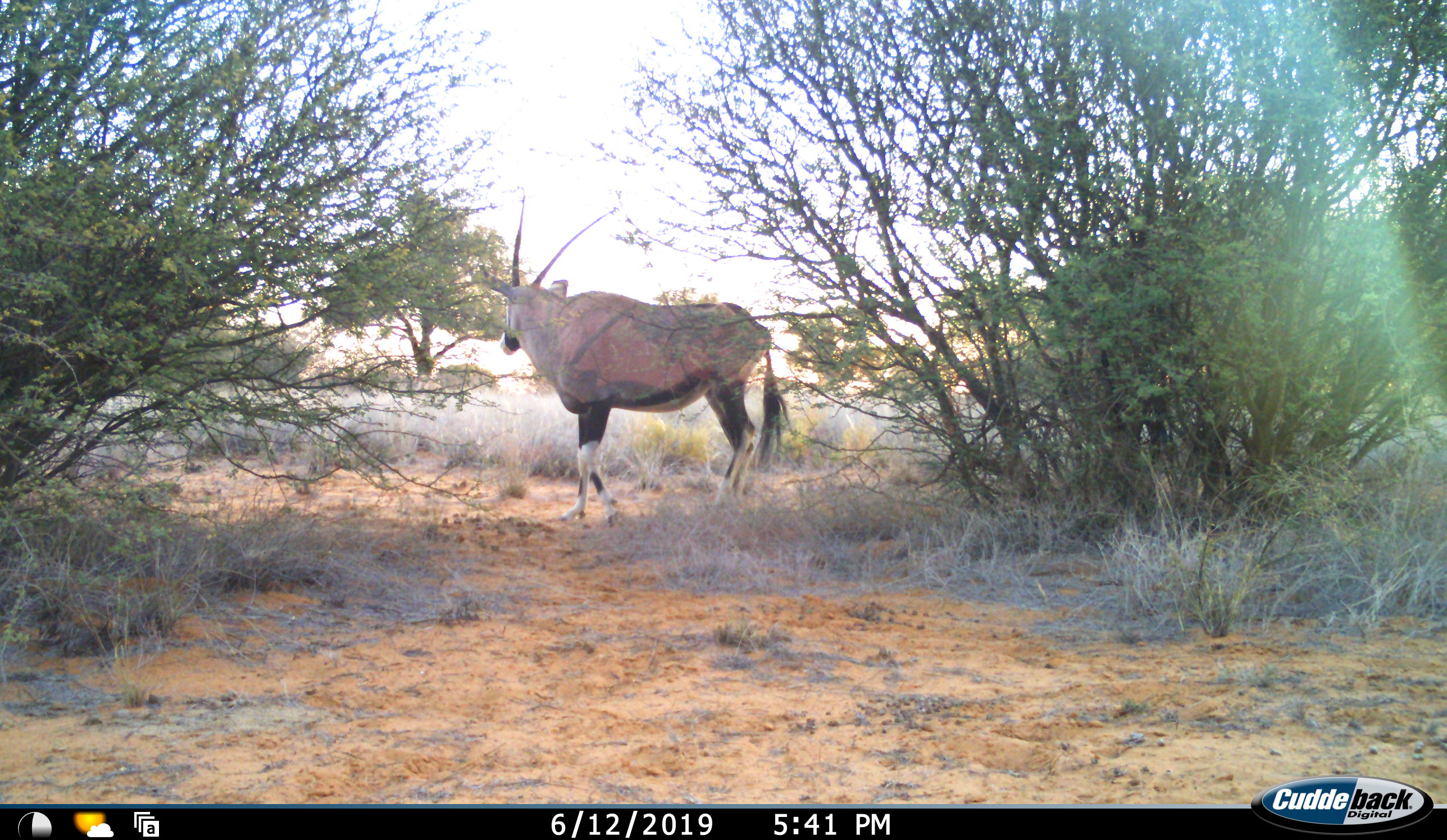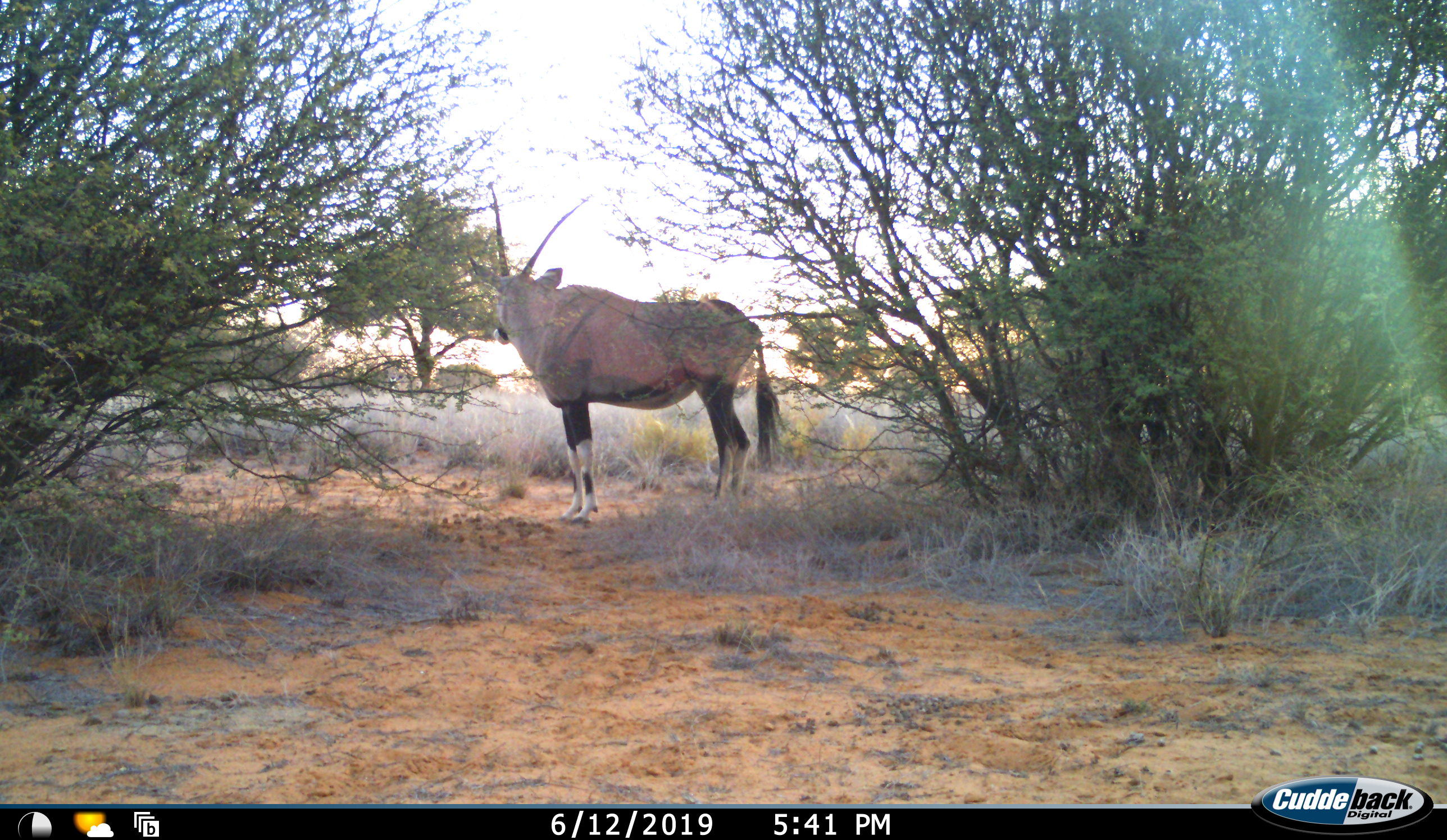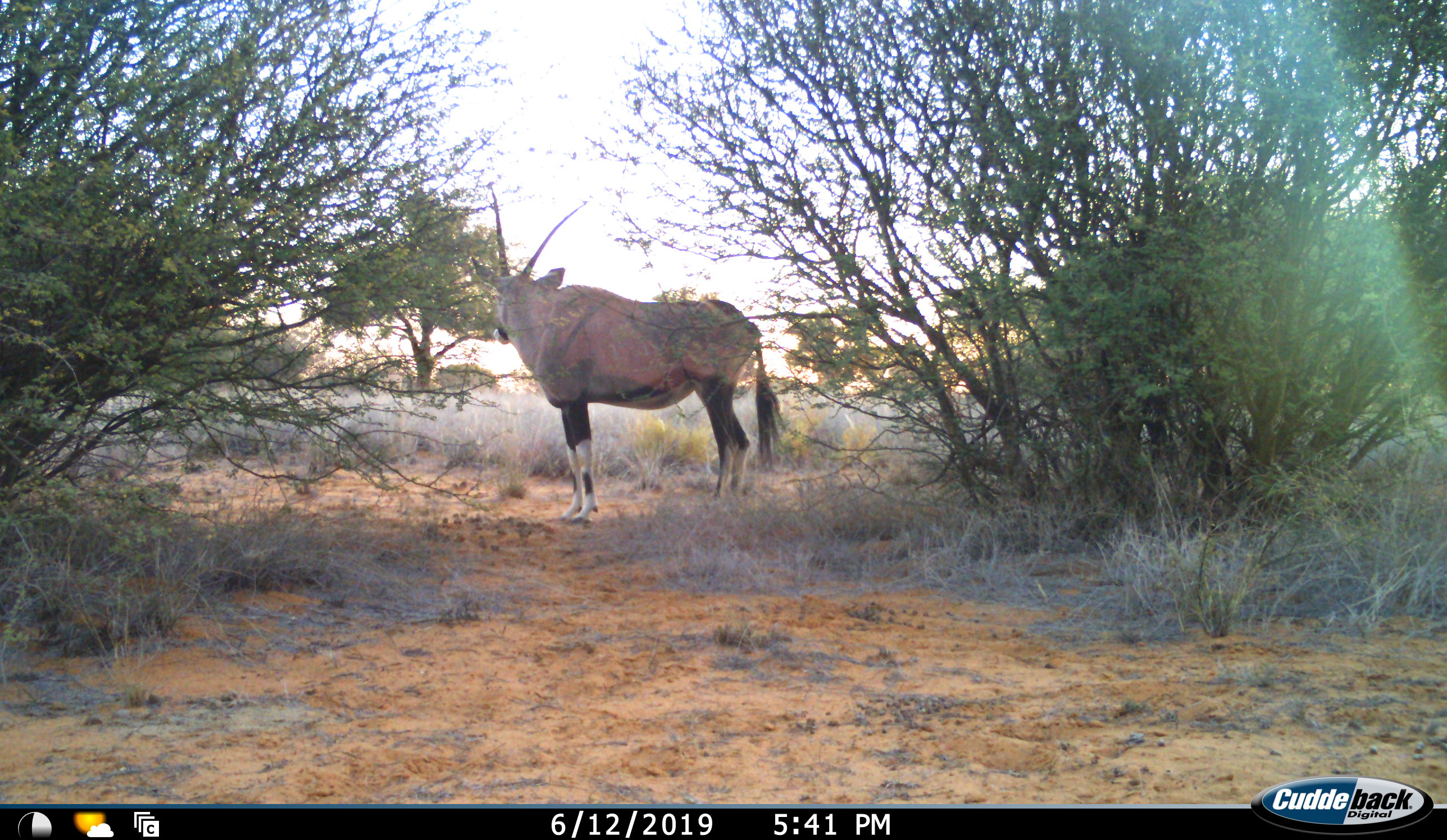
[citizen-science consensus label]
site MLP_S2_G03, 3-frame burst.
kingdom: Animalia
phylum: Chordata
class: Mammalia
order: Artiodactyla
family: Bovidae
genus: Oryx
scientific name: Oryx gazella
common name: gemsbok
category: oryx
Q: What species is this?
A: Oryx (gemsbok) (Oryx gazella).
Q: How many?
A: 1.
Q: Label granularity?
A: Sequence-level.